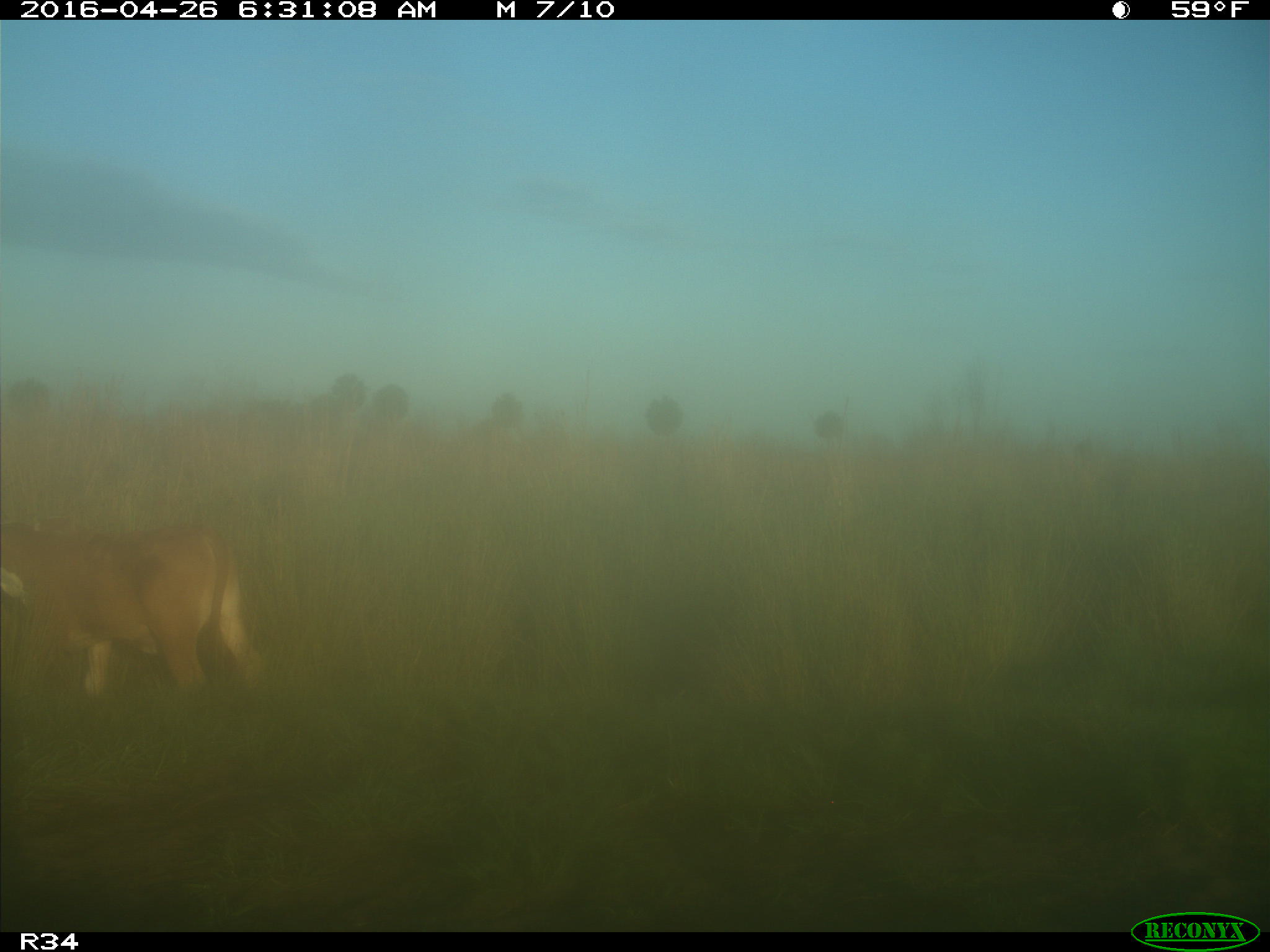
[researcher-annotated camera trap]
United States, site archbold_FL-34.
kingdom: Animalia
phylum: Chordata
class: Mammalia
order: Artiodactyla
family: Bovidae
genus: Bos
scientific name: Bos taurus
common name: domestic cow